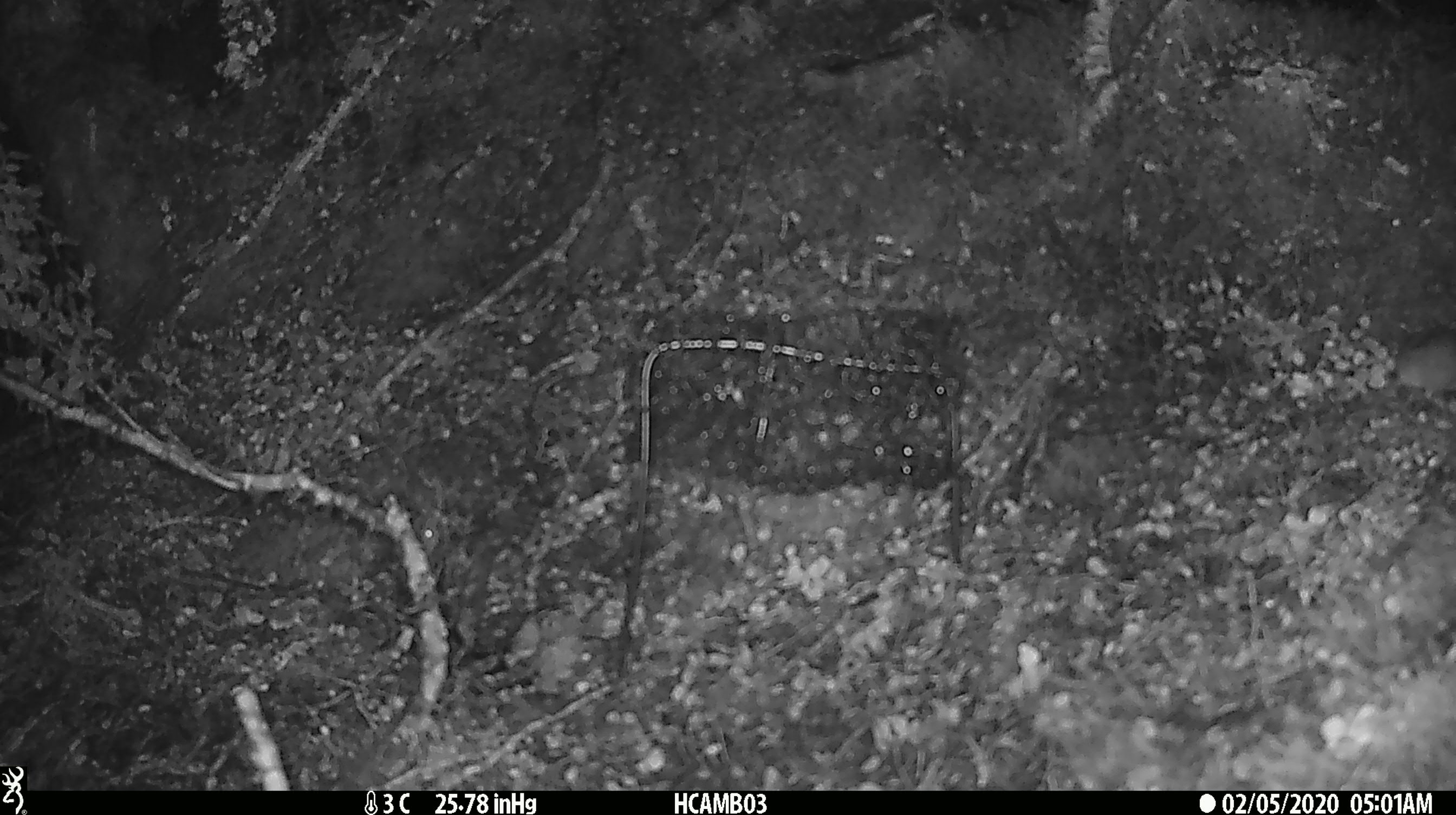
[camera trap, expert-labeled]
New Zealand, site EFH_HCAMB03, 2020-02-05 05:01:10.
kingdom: Animalia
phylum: Chordata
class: Mammalia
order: Rodentia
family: Muridae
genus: Mus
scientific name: Mus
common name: mouse